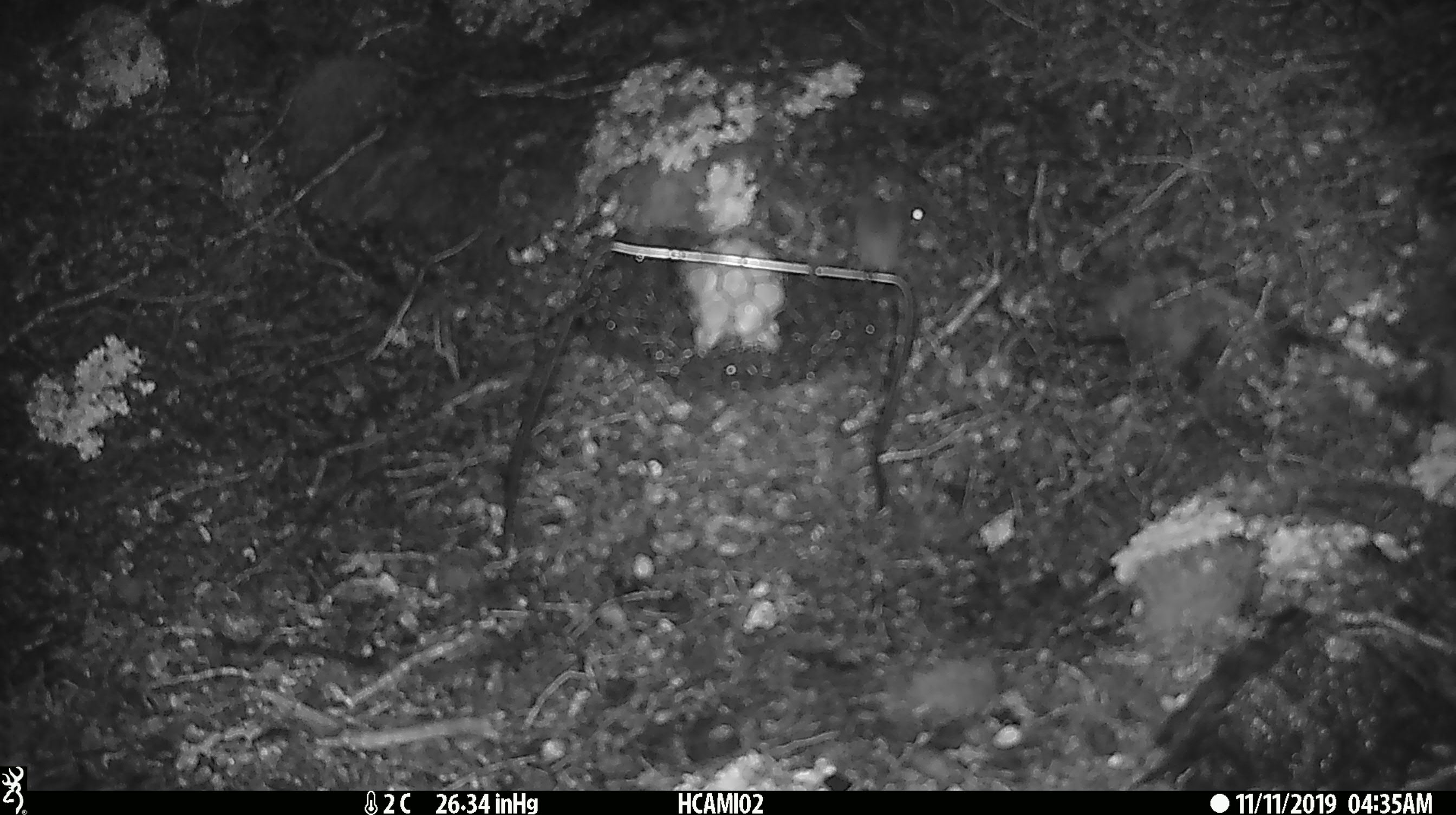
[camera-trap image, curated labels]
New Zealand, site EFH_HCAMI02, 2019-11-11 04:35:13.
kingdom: Animalia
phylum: Chordata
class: Mammalia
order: Rodentia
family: Muridae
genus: Mus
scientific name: Mus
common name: mouse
Mouse (Mus).